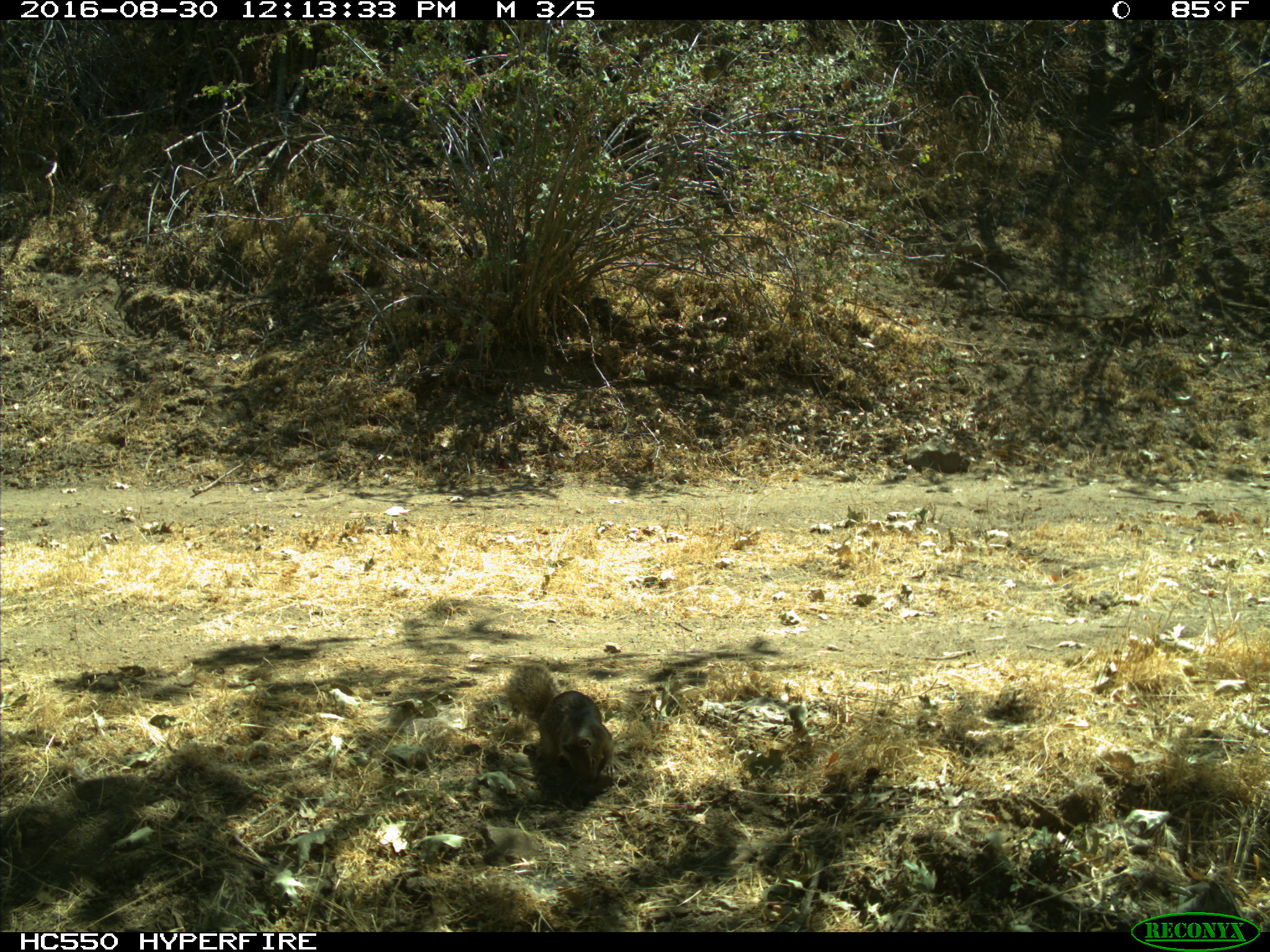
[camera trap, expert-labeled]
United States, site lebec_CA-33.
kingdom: Animalia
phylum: Chordata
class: Mammalia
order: Rodentia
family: Sciuridae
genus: Otospermophilus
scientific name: Otospermophilus beecheyi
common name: california ground squirrel